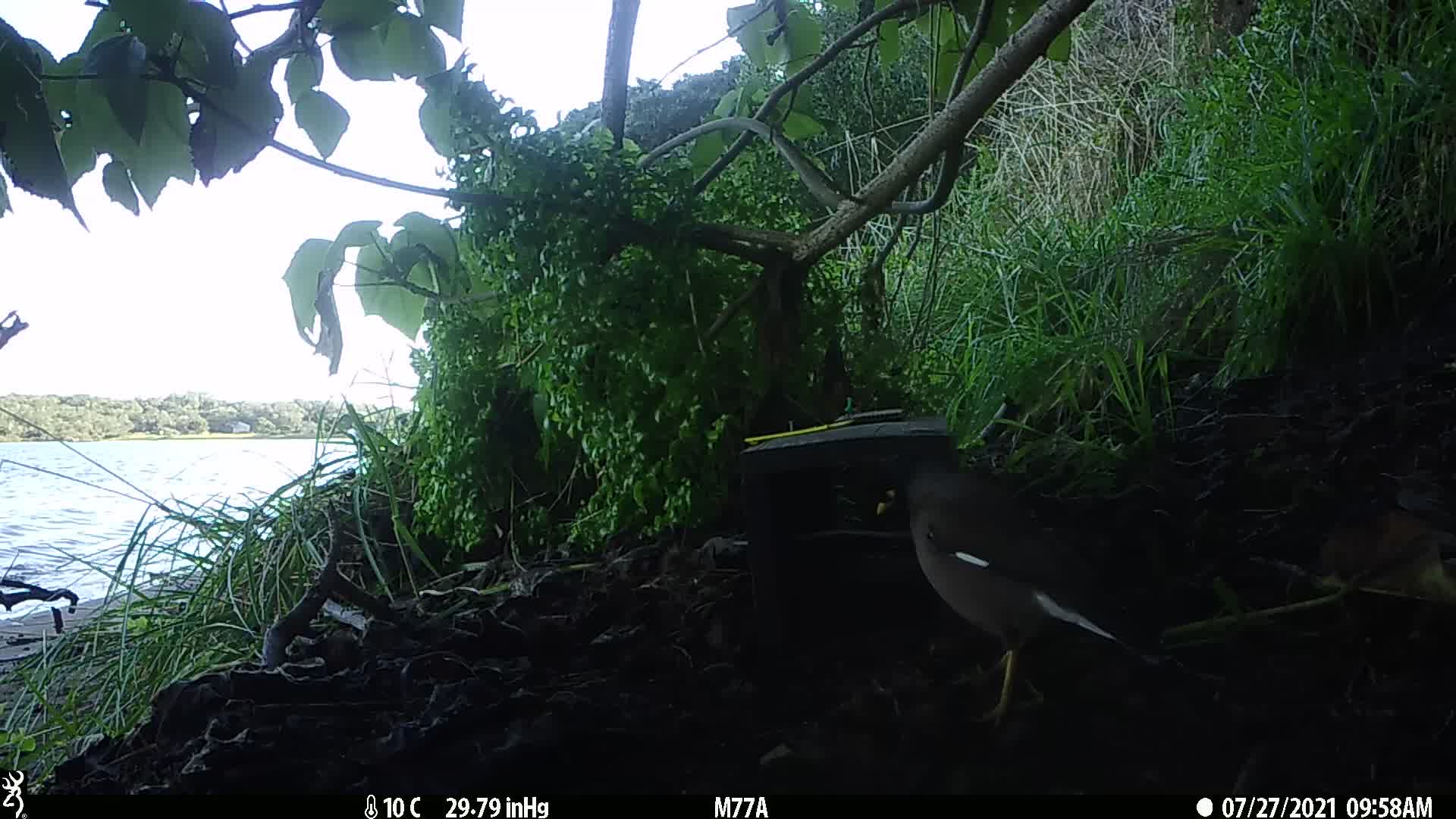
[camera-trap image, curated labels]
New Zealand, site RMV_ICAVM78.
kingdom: Animalia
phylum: Chordata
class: Aves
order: Passeriformes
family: Sturnidae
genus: Acridotheres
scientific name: Acridotheres tristis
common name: common myna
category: myna